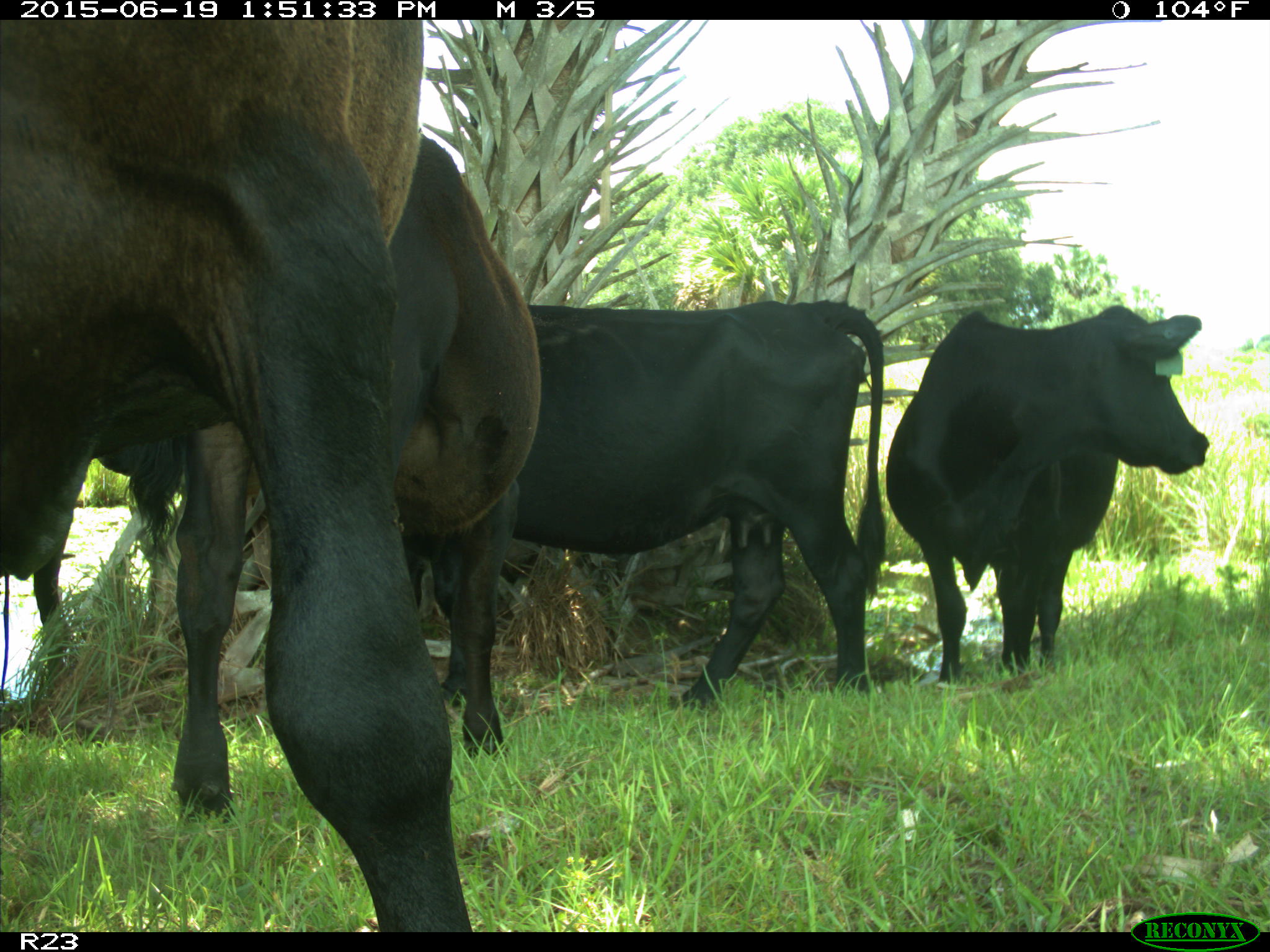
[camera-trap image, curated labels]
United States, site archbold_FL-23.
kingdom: Animalia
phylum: Chordata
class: Mammalia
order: Artiodactyla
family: Suidae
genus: Sus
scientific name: Sus scrofa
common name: wild boar